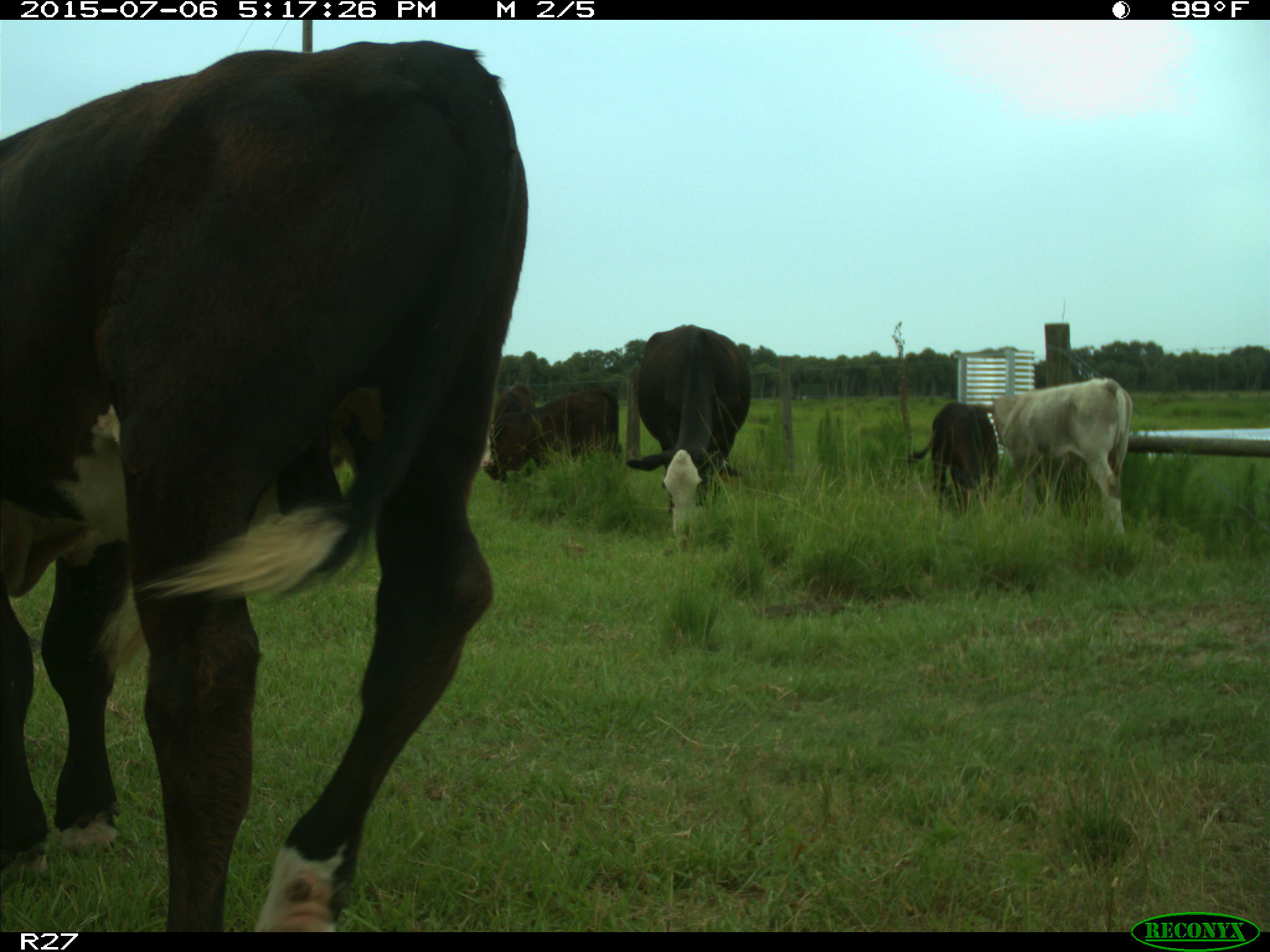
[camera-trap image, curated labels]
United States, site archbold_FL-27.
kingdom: Animalia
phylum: Chordata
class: Mammalia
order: Artiodactyla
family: Bovidae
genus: Bos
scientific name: Bos taurus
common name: domestic cow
Bos taurus (domestic cow).